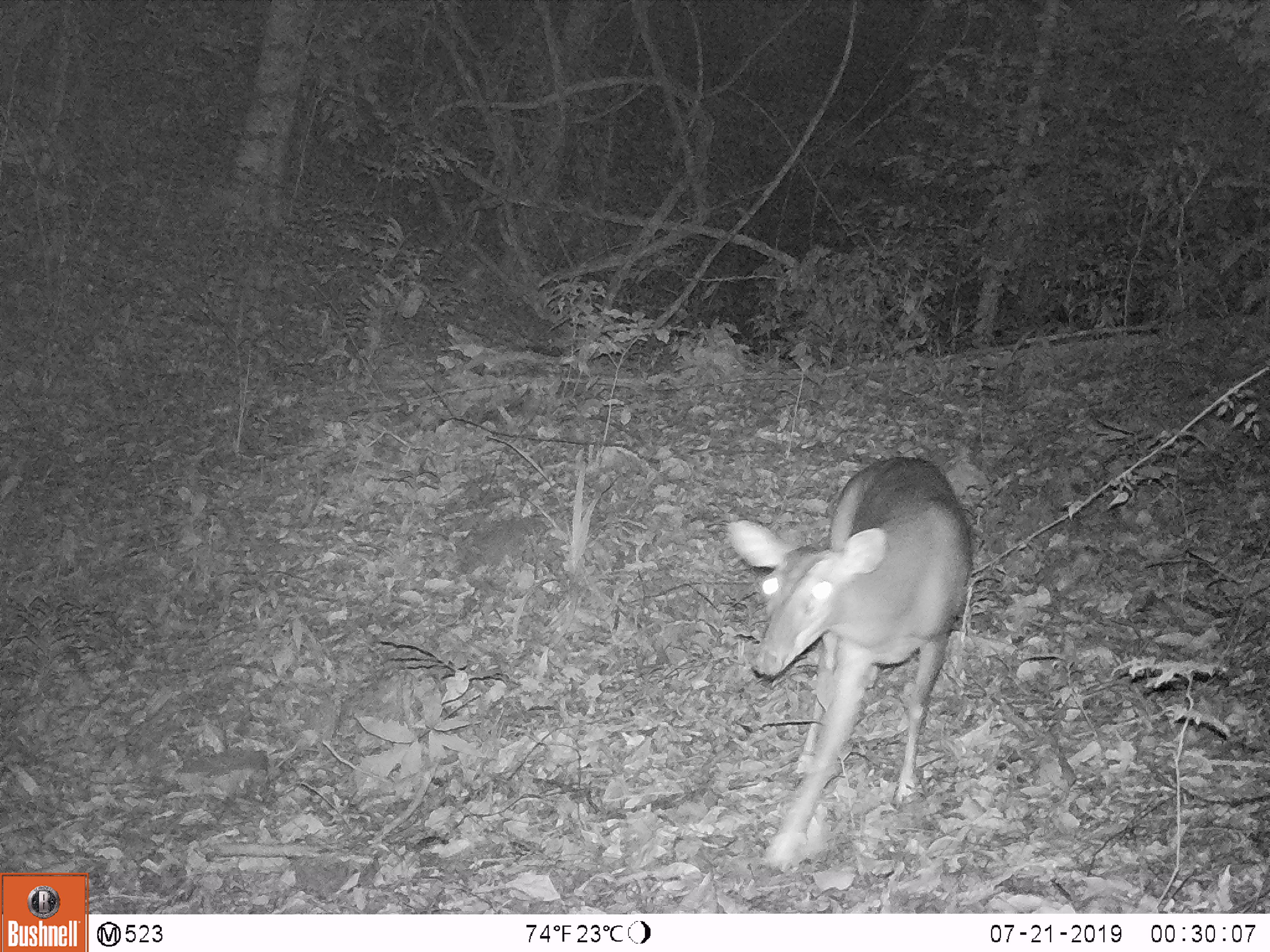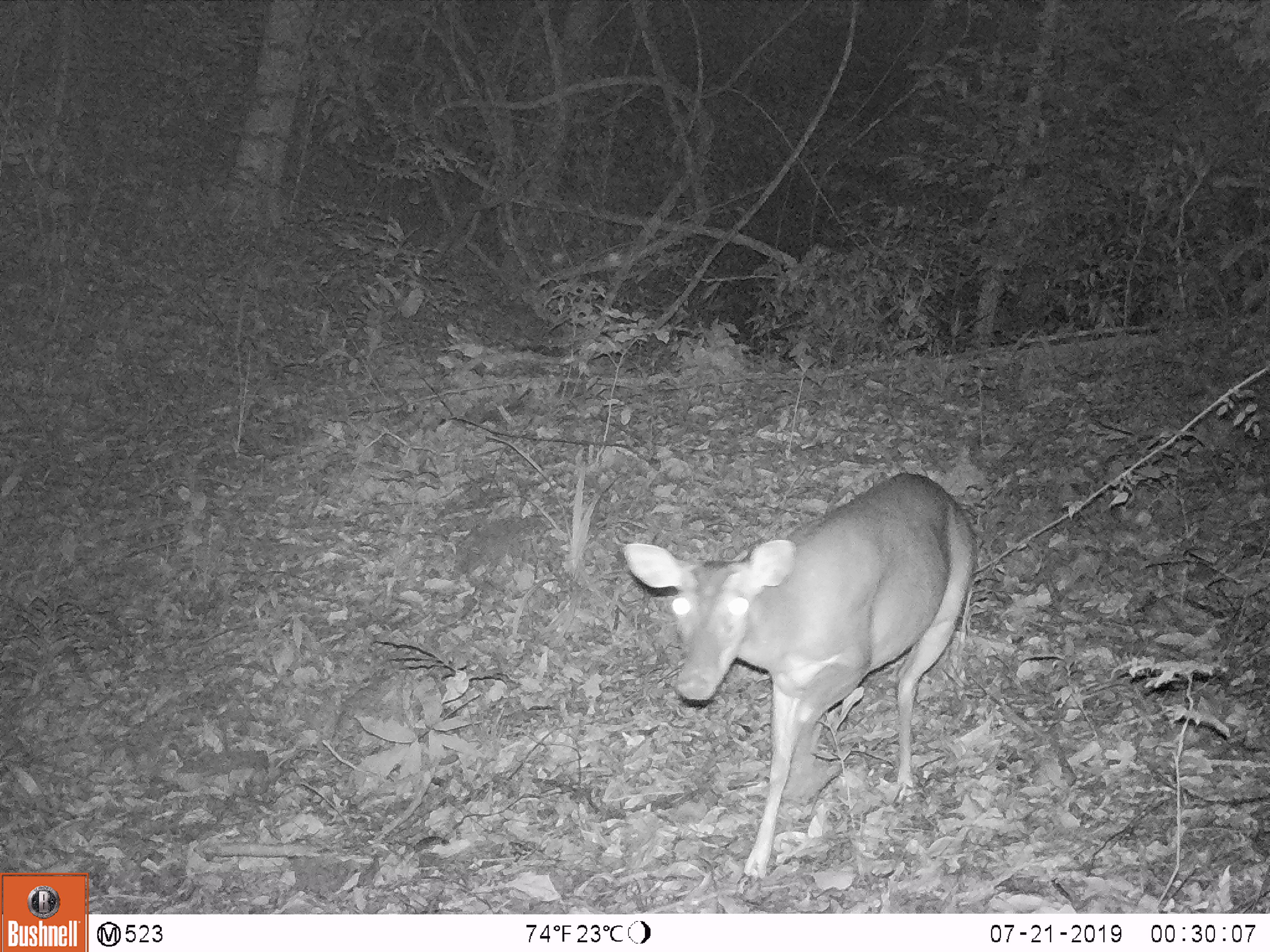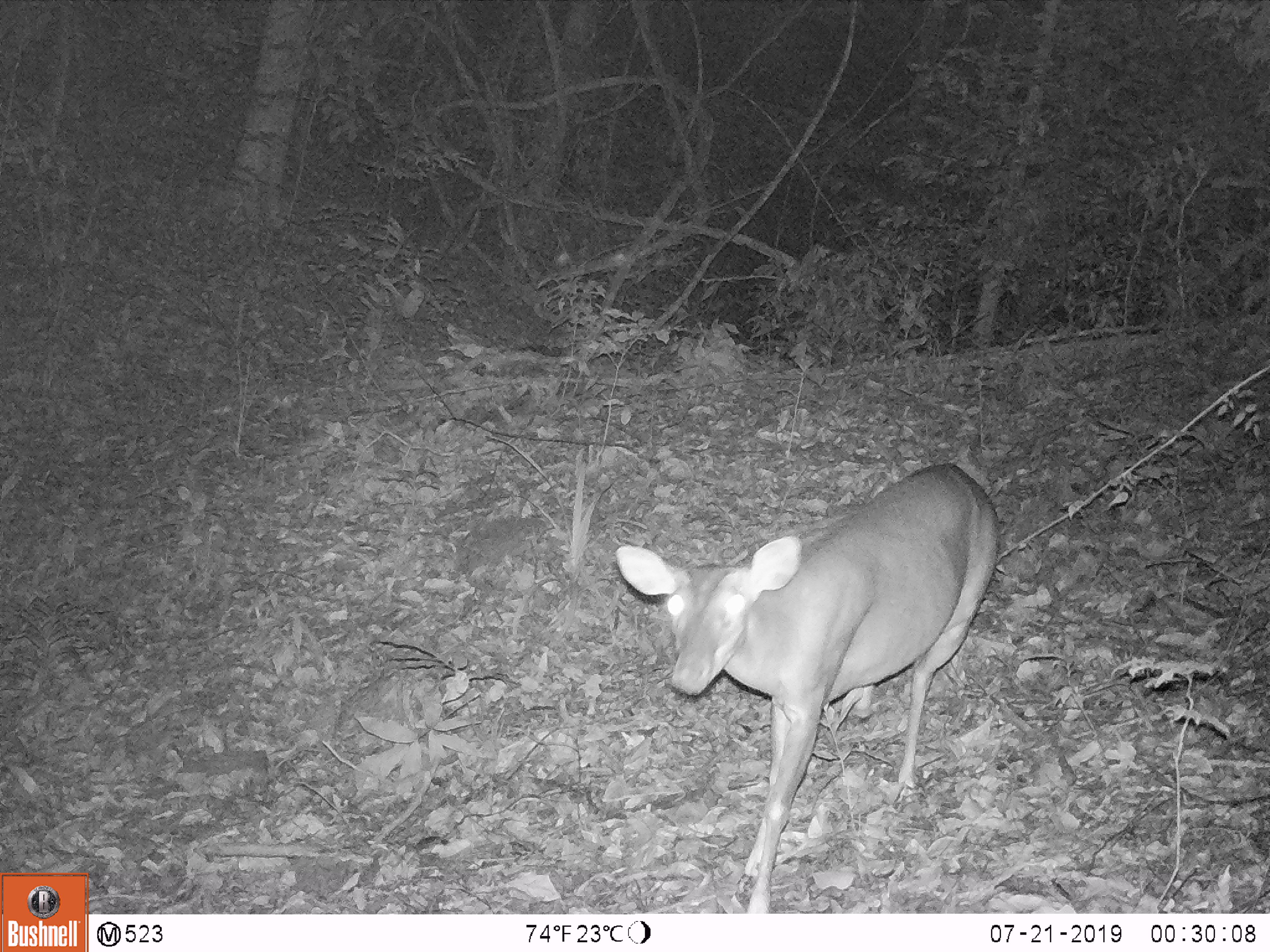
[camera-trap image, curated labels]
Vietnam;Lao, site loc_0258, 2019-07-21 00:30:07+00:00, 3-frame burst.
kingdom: Animalia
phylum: Chordata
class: Mammalia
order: Artiodactyla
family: Cervidae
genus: Muntiacus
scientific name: Muntiacus vuquangensis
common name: large-antlered muntjac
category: large antlered muntjac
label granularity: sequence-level